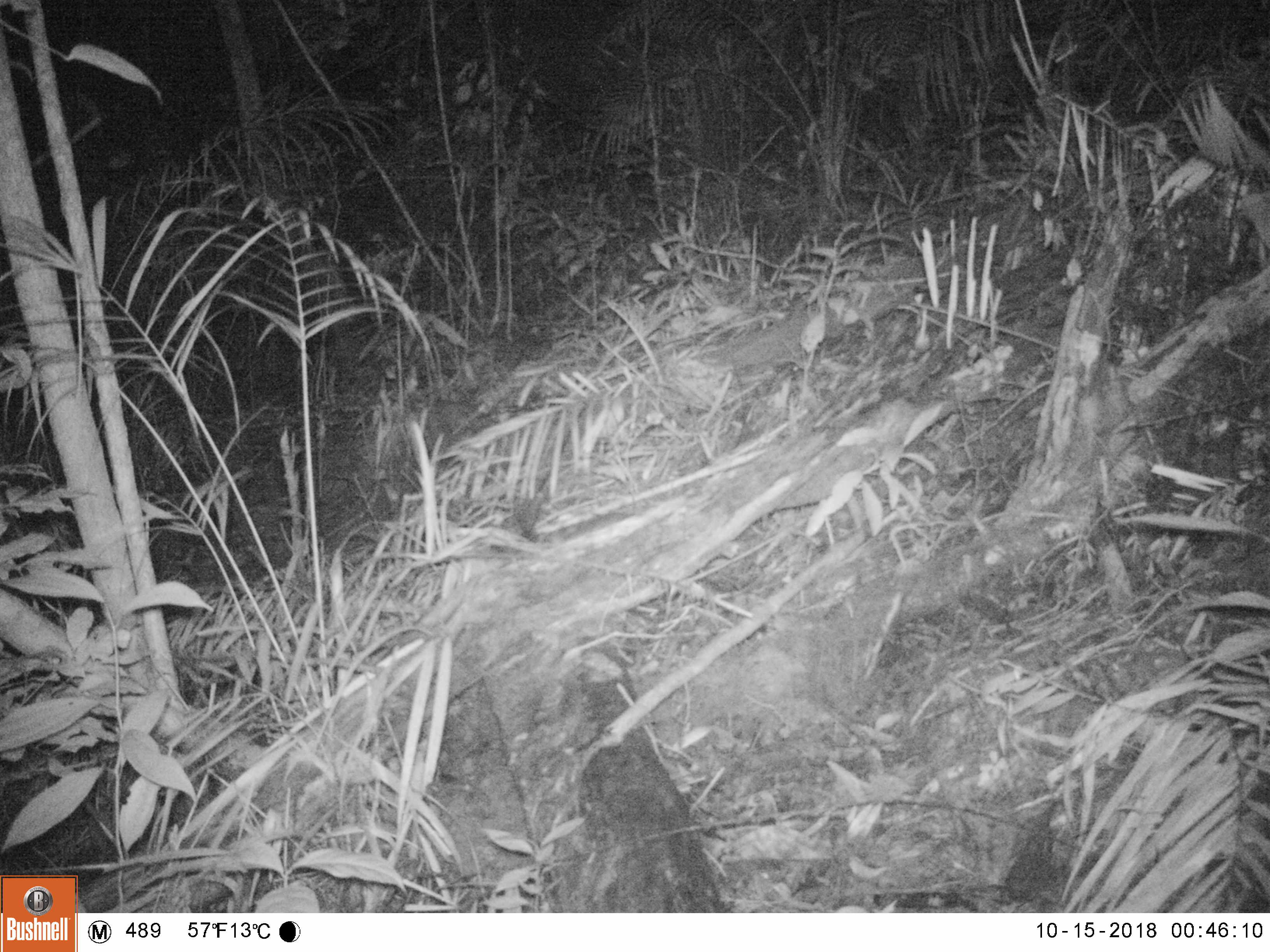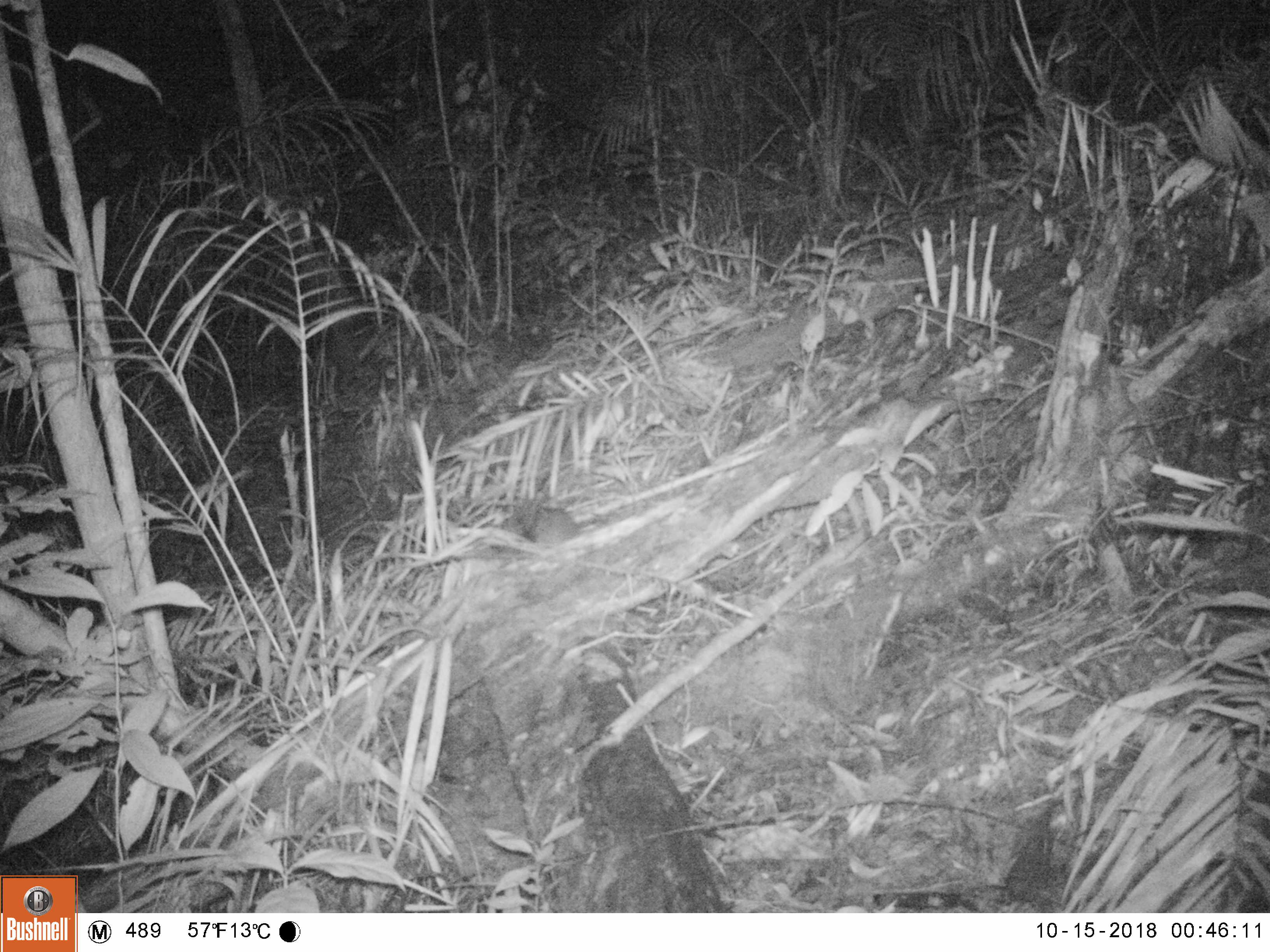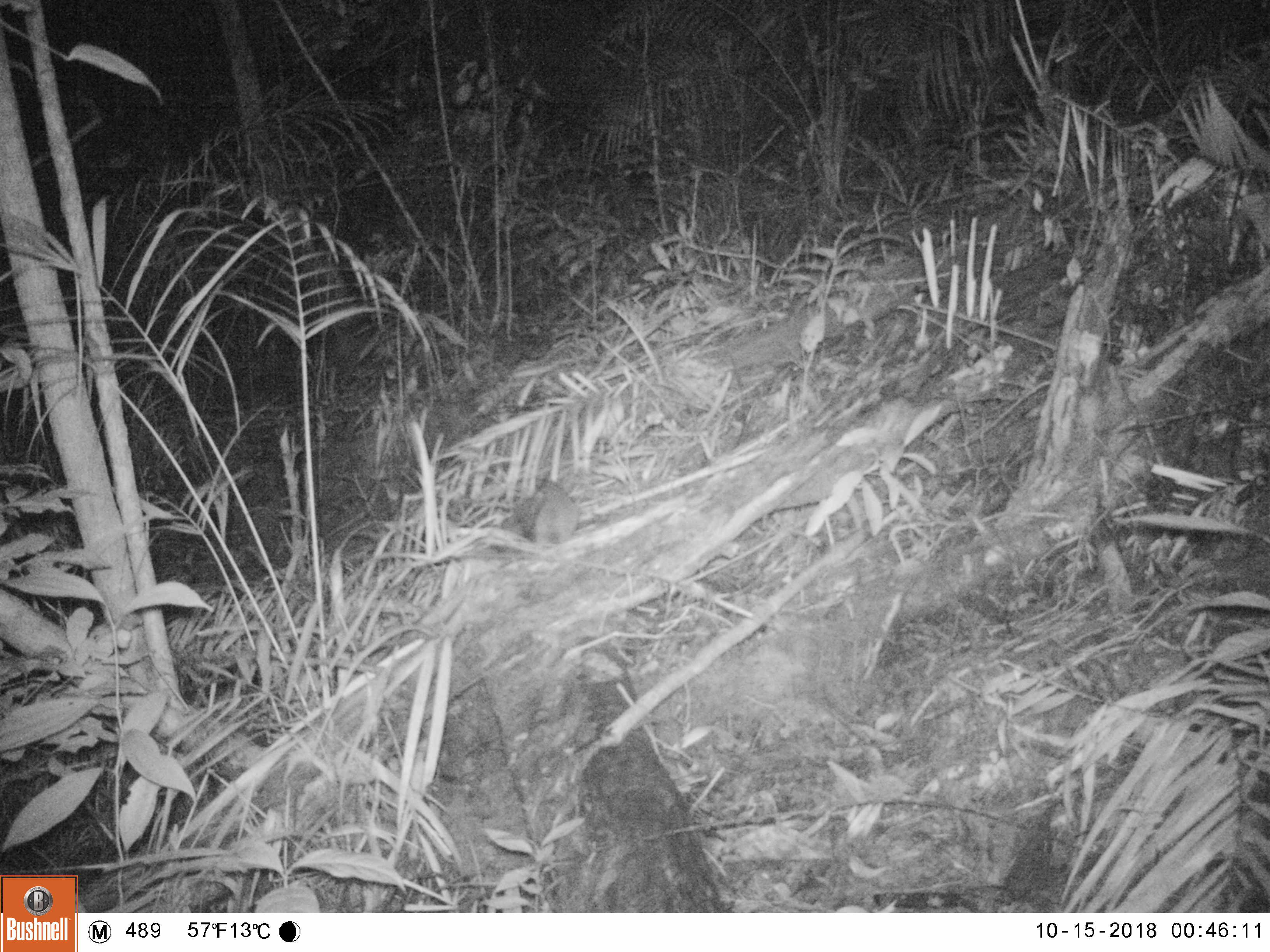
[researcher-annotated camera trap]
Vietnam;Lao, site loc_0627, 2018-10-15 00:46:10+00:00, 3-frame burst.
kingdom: Animalia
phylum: Chordata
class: Mammalia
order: Rodentia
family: Muridae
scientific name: Muridae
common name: old-world mice and rats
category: unidentified murid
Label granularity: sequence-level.